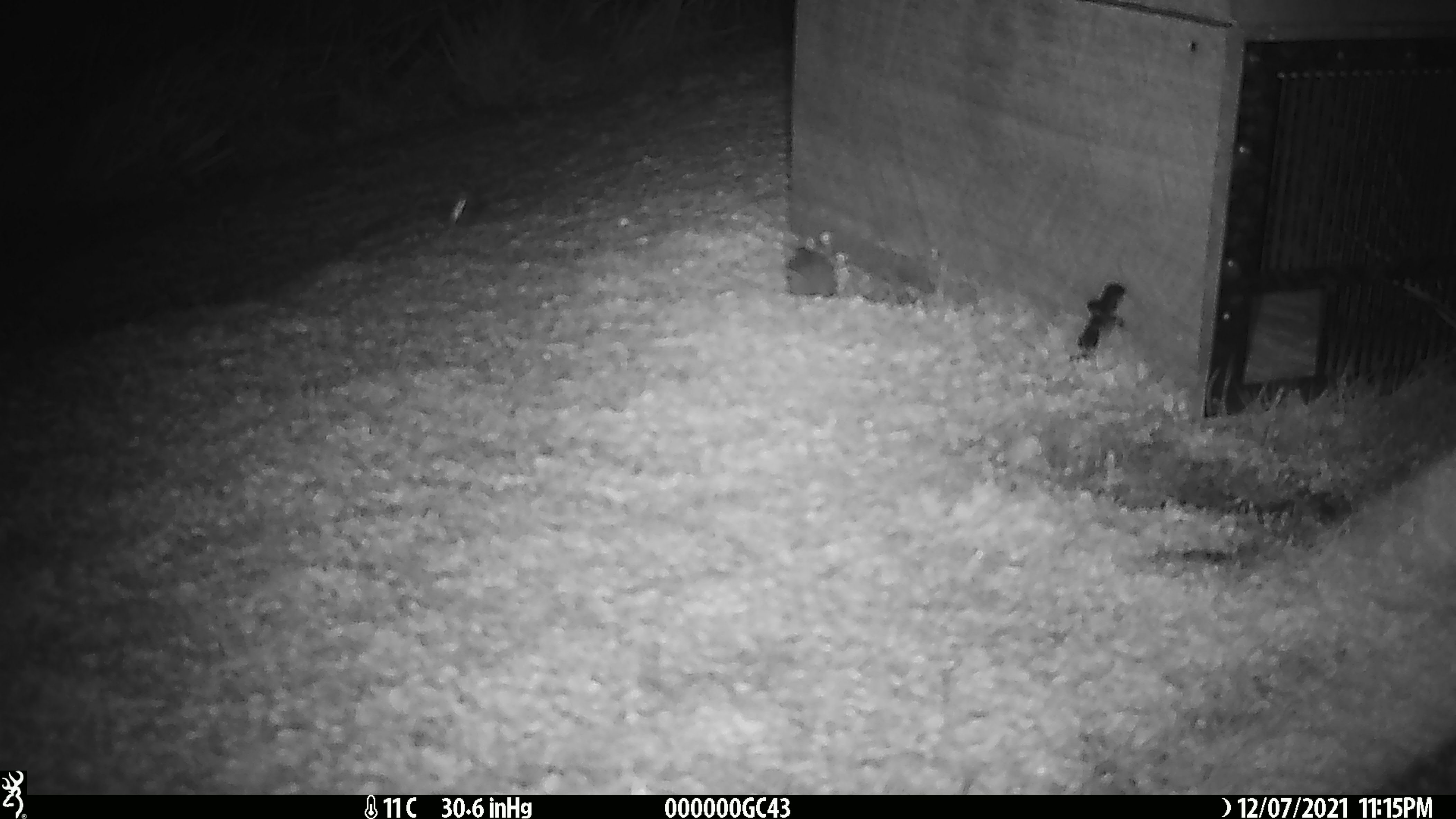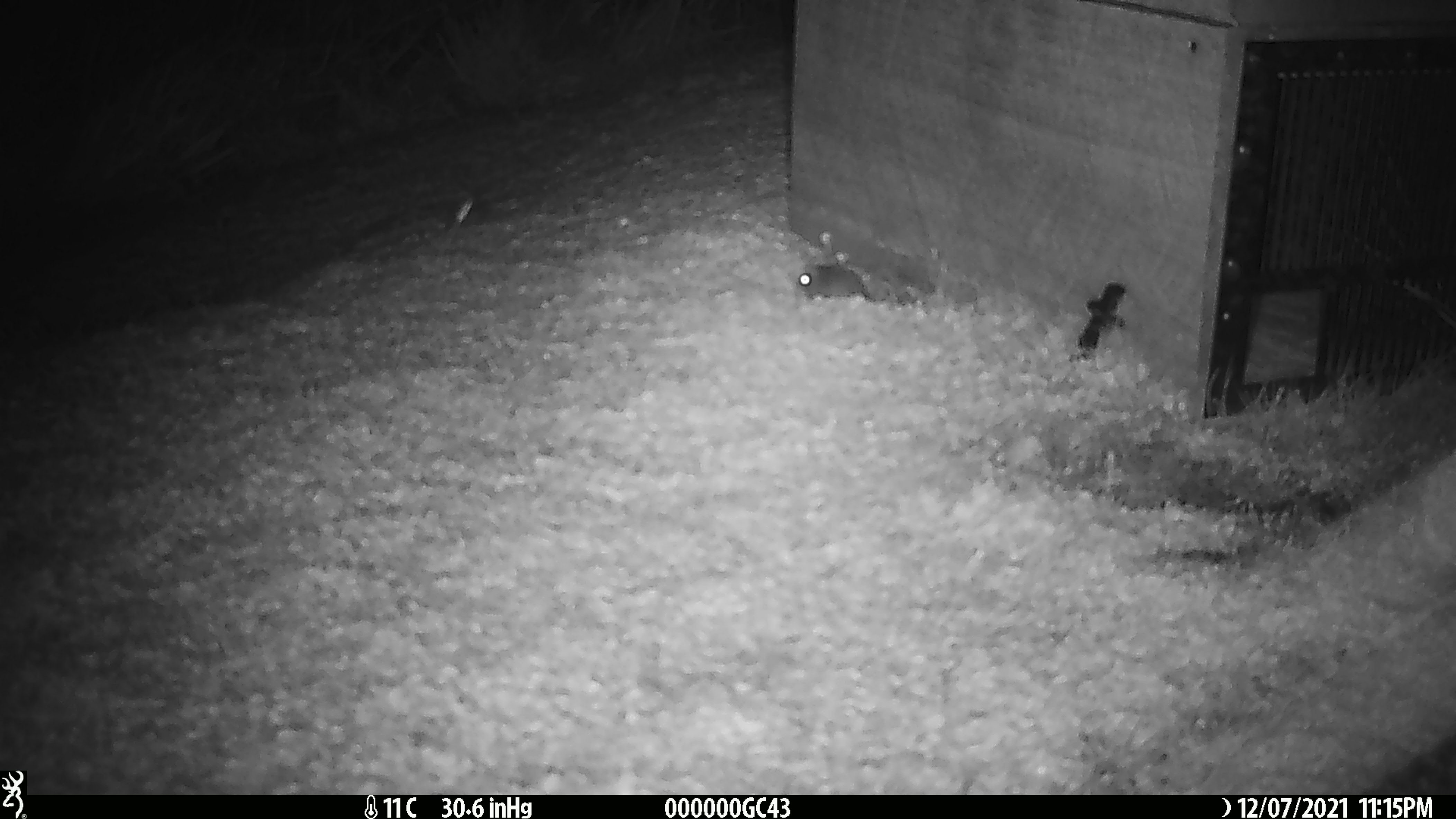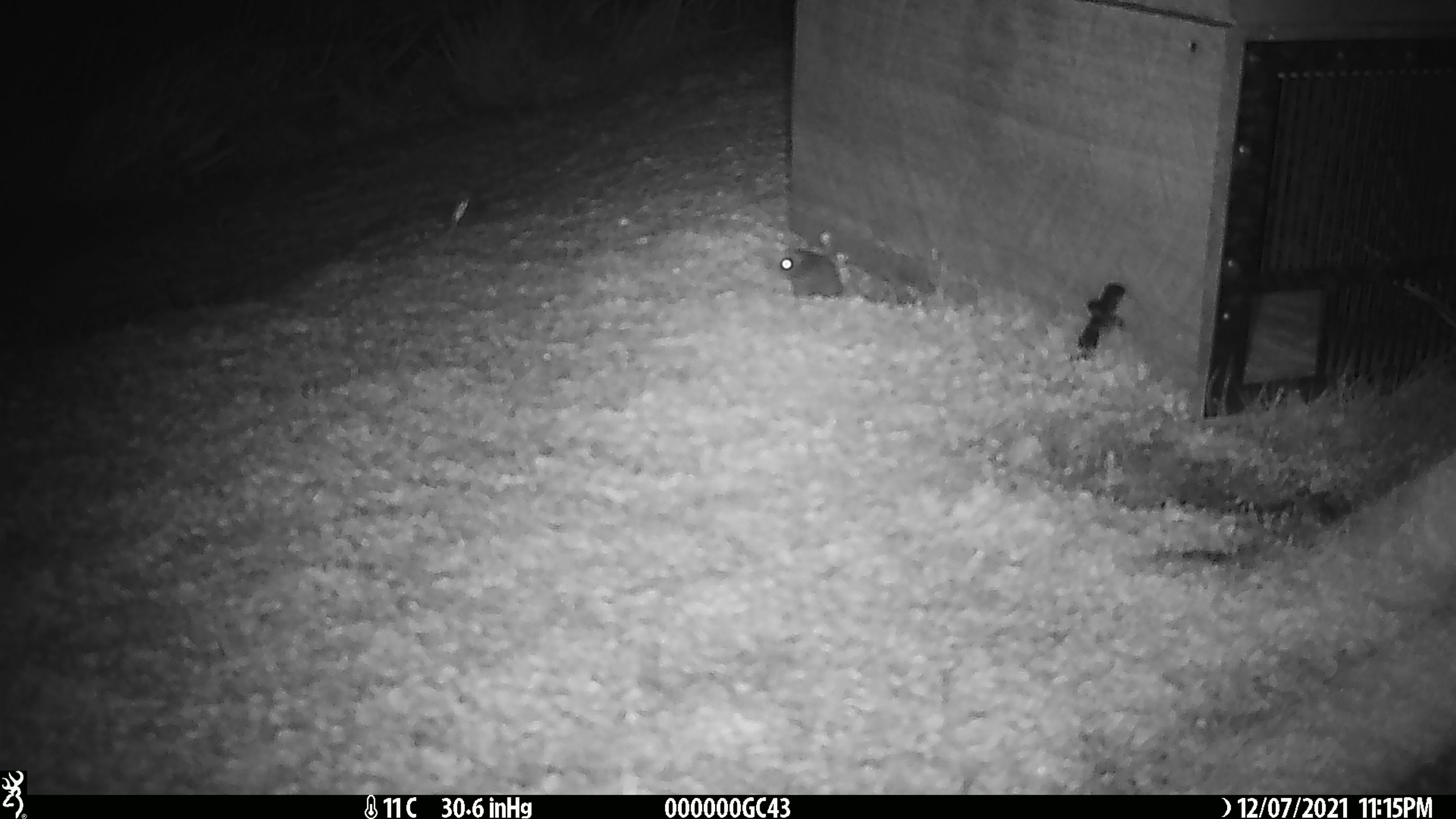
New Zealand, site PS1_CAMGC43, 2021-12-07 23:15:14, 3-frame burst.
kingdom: Animalia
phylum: Chordata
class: Mammalia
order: Rodentia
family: Muridae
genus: Mus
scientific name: Mus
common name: mouse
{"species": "mouse (Mus)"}